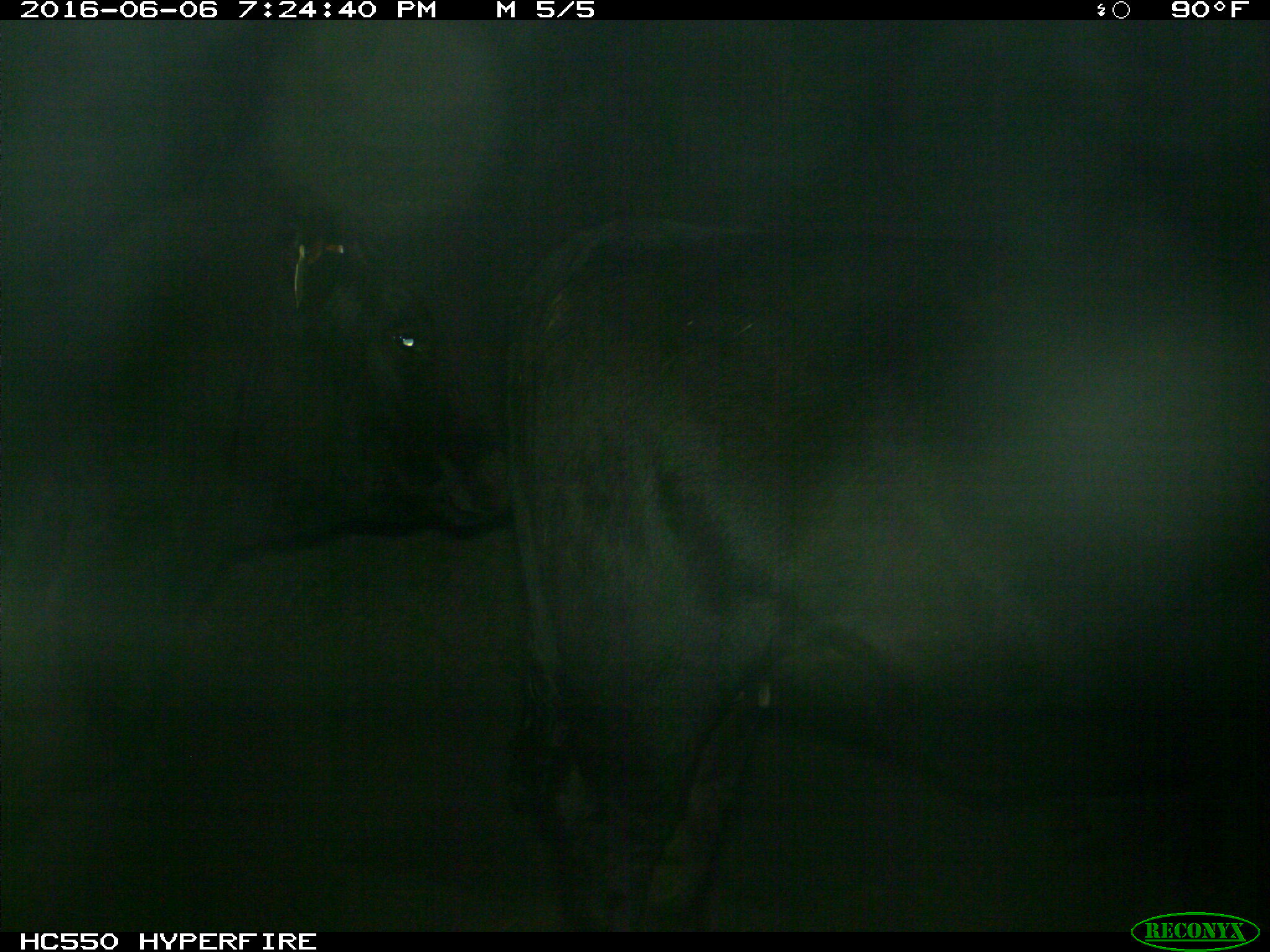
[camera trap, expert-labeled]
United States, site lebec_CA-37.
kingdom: Animalia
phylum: Chordata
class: Mammalia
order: Artiodactyla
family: Bovidae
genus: Bos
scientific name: Bos taurus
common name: domestic cow